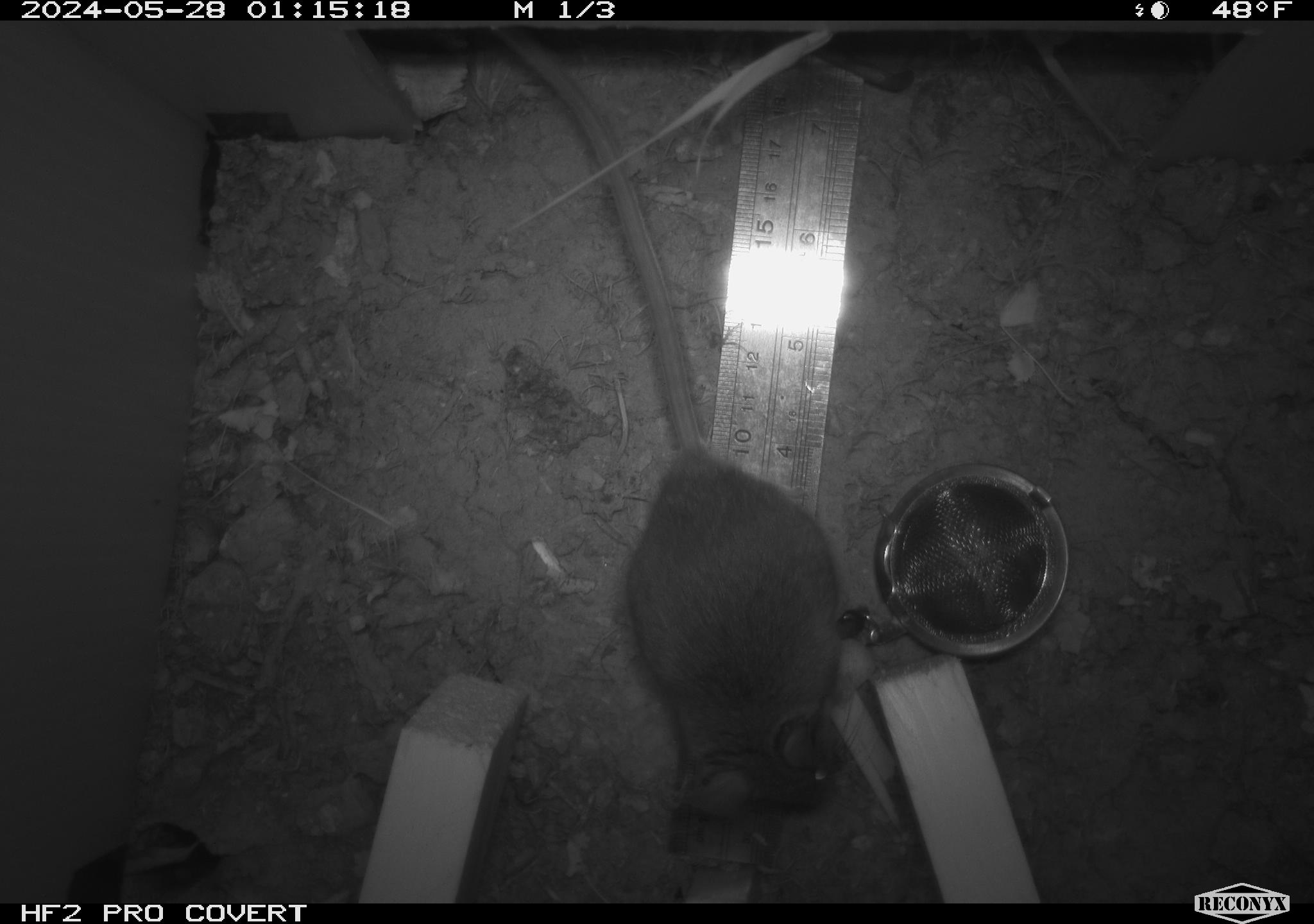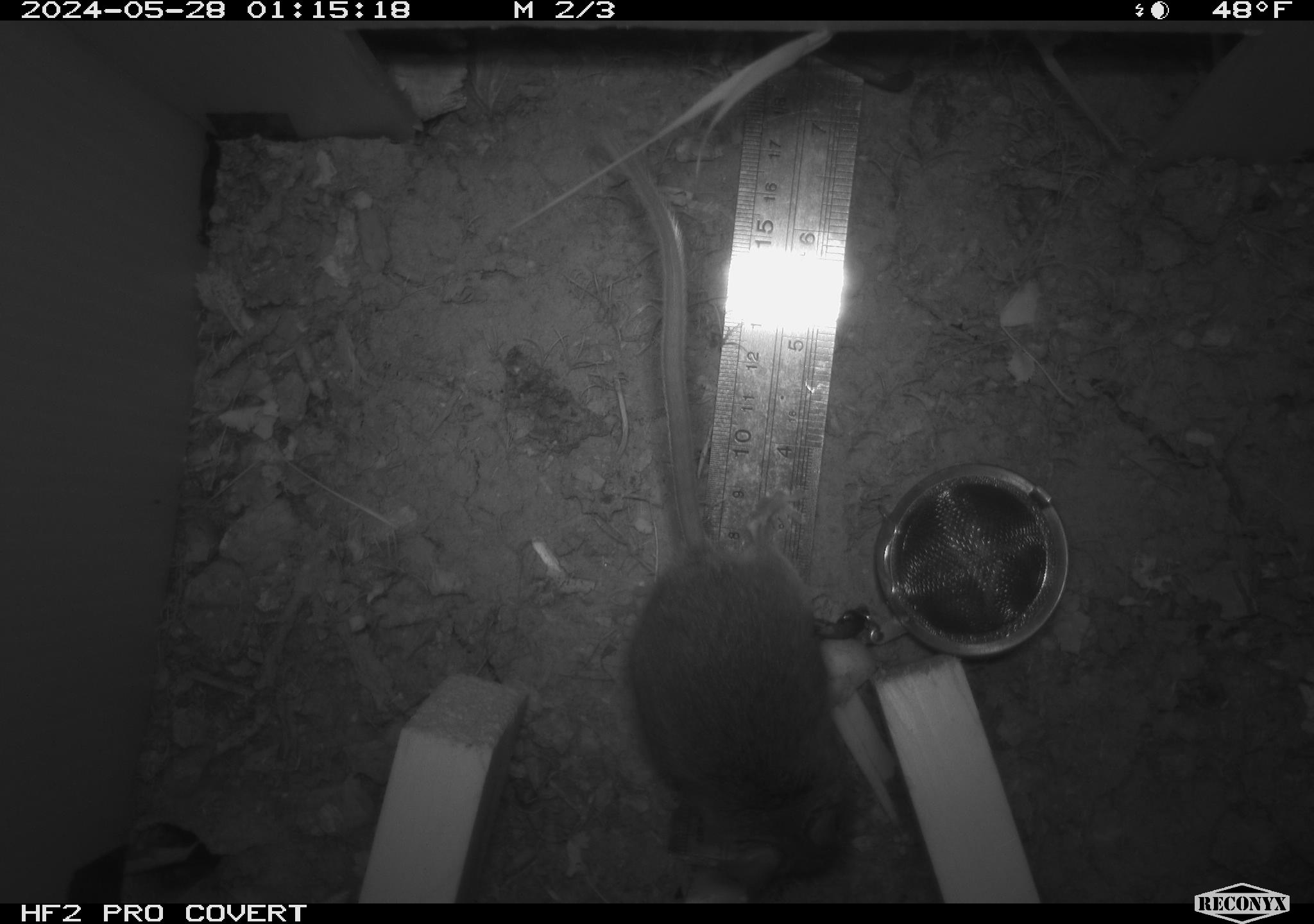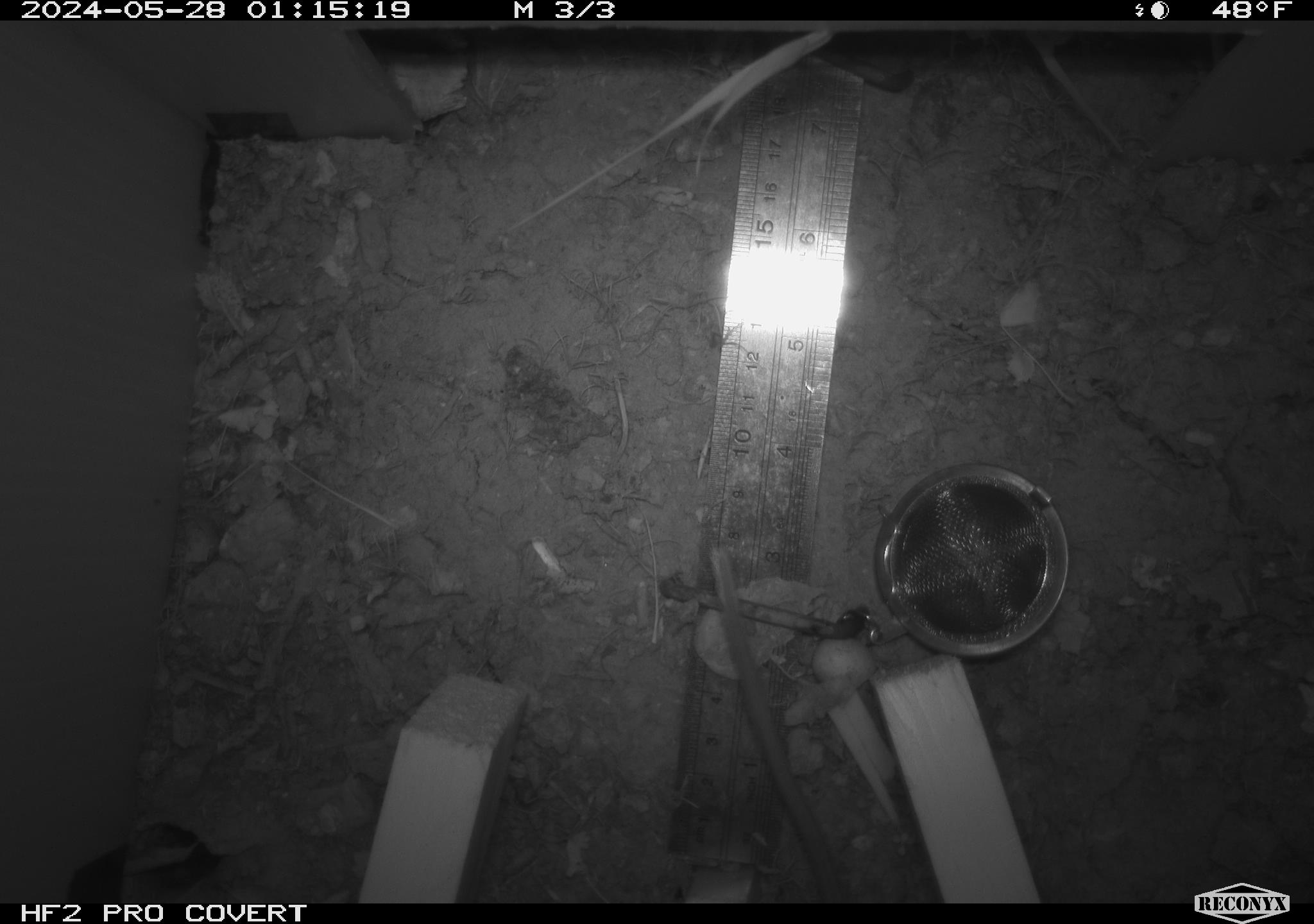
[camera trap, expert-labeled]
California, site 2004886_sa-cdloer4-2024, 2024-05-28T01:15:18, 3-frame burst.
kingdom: Animalia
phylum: Chordata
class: Mammalia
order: Rodentia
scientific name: Rodentia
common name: rodent